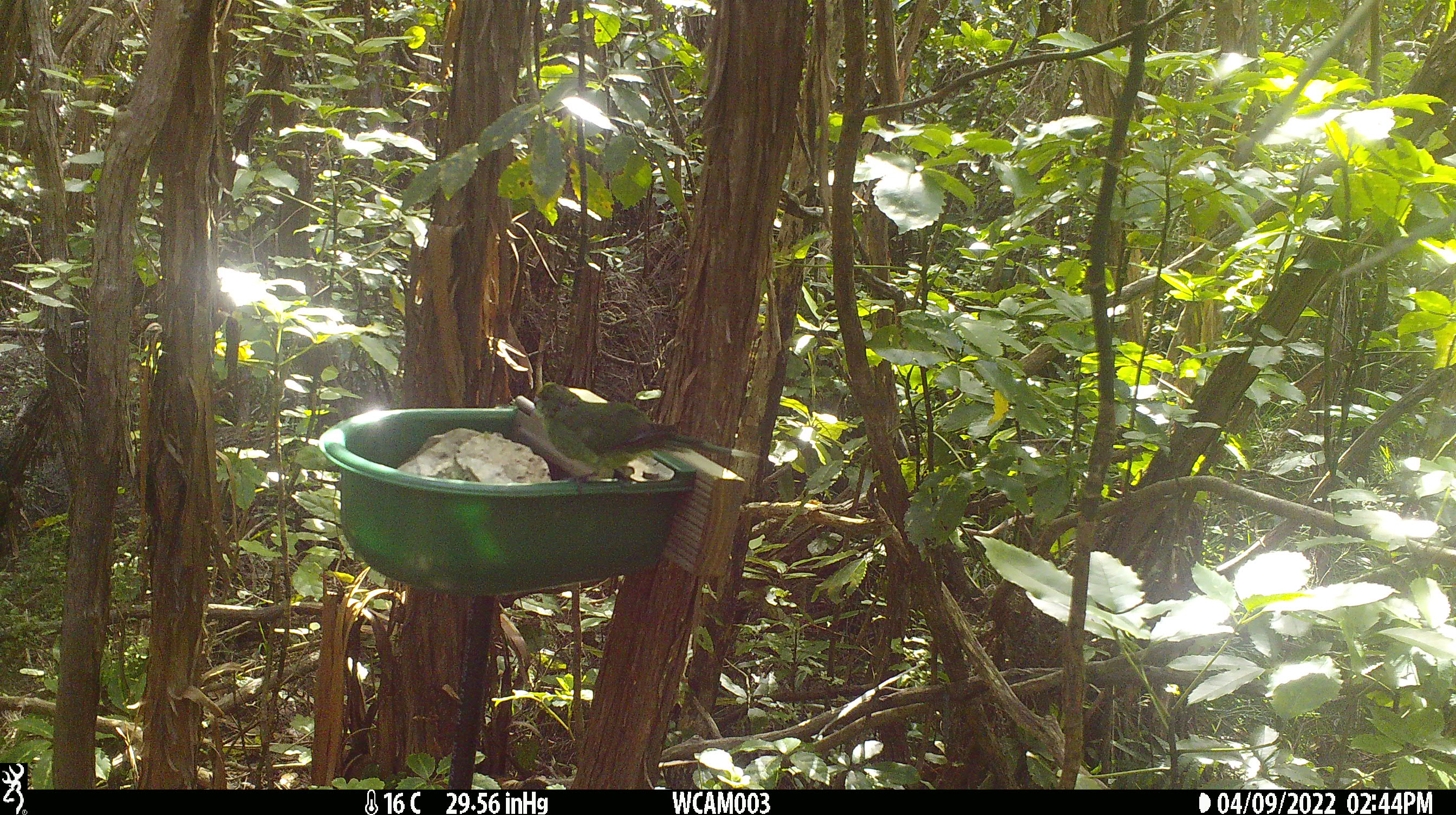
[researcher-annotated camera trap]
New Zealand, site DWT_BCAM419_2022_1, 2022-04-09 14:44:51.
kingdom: Animalia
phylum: Chordata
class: Aves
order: Psittaciformes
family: Psittaculidae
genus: Cyanoramphus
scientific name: Cyanoramphus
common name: parakeet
Parakeet (Cyanoramphus).